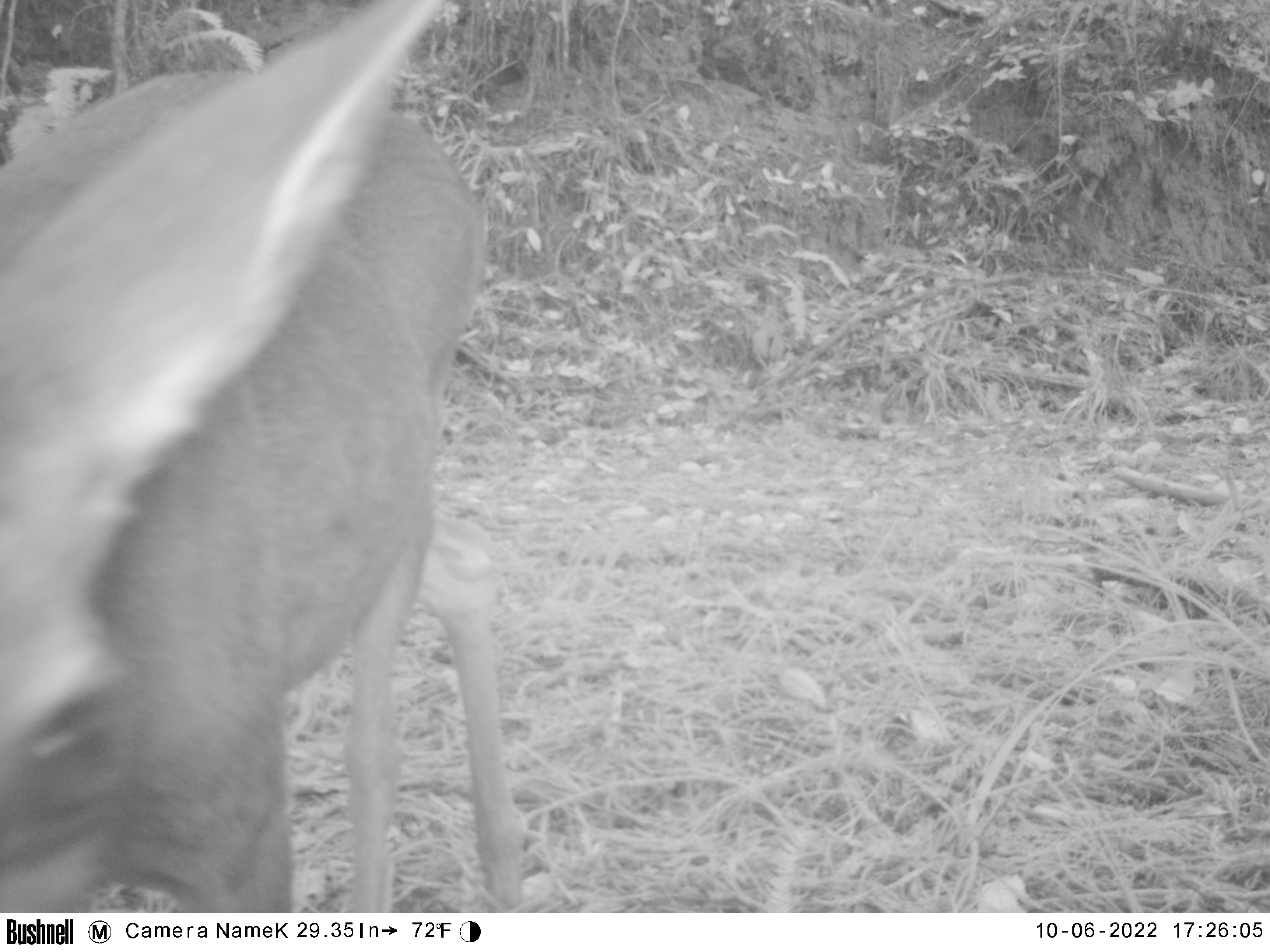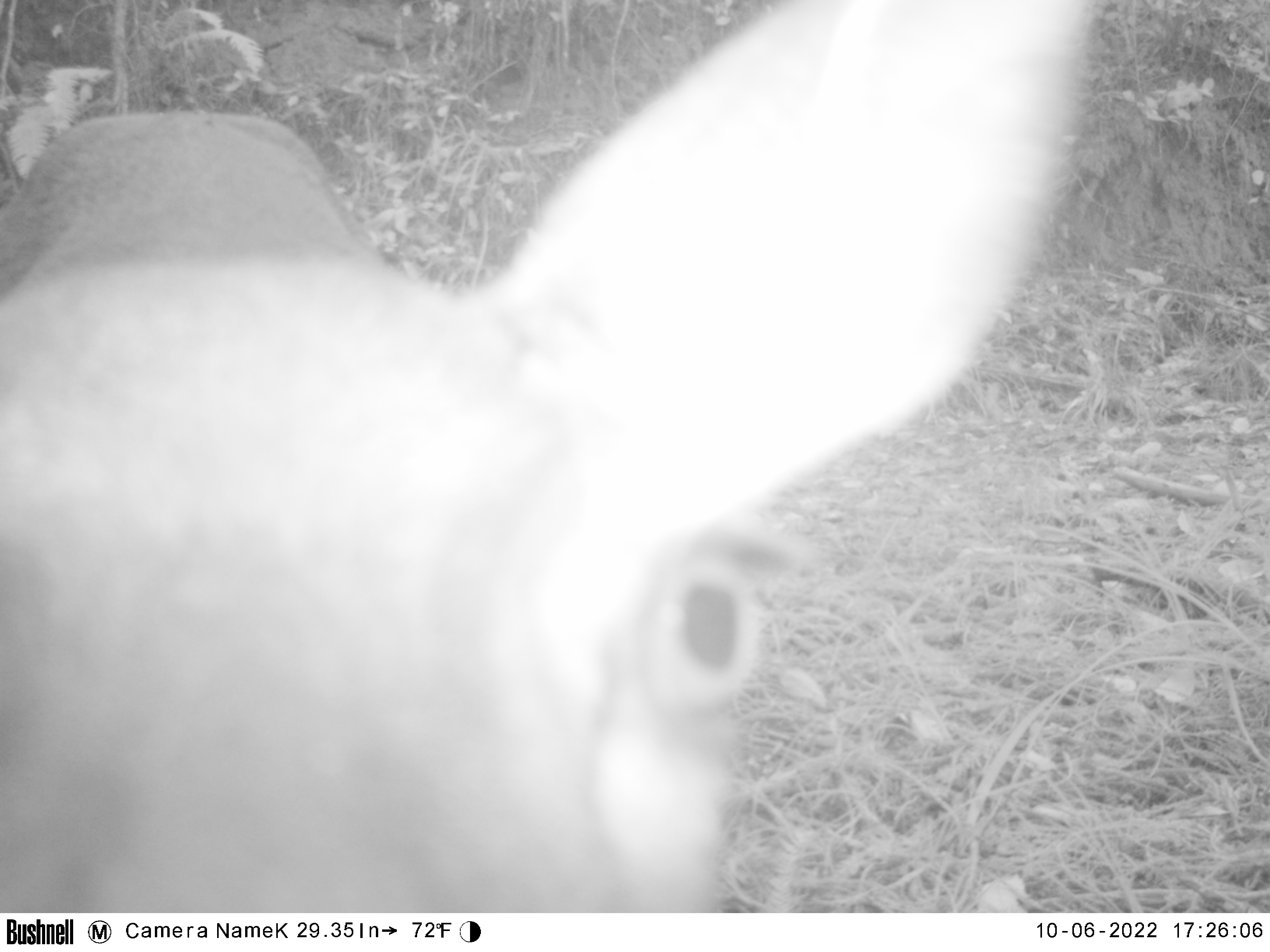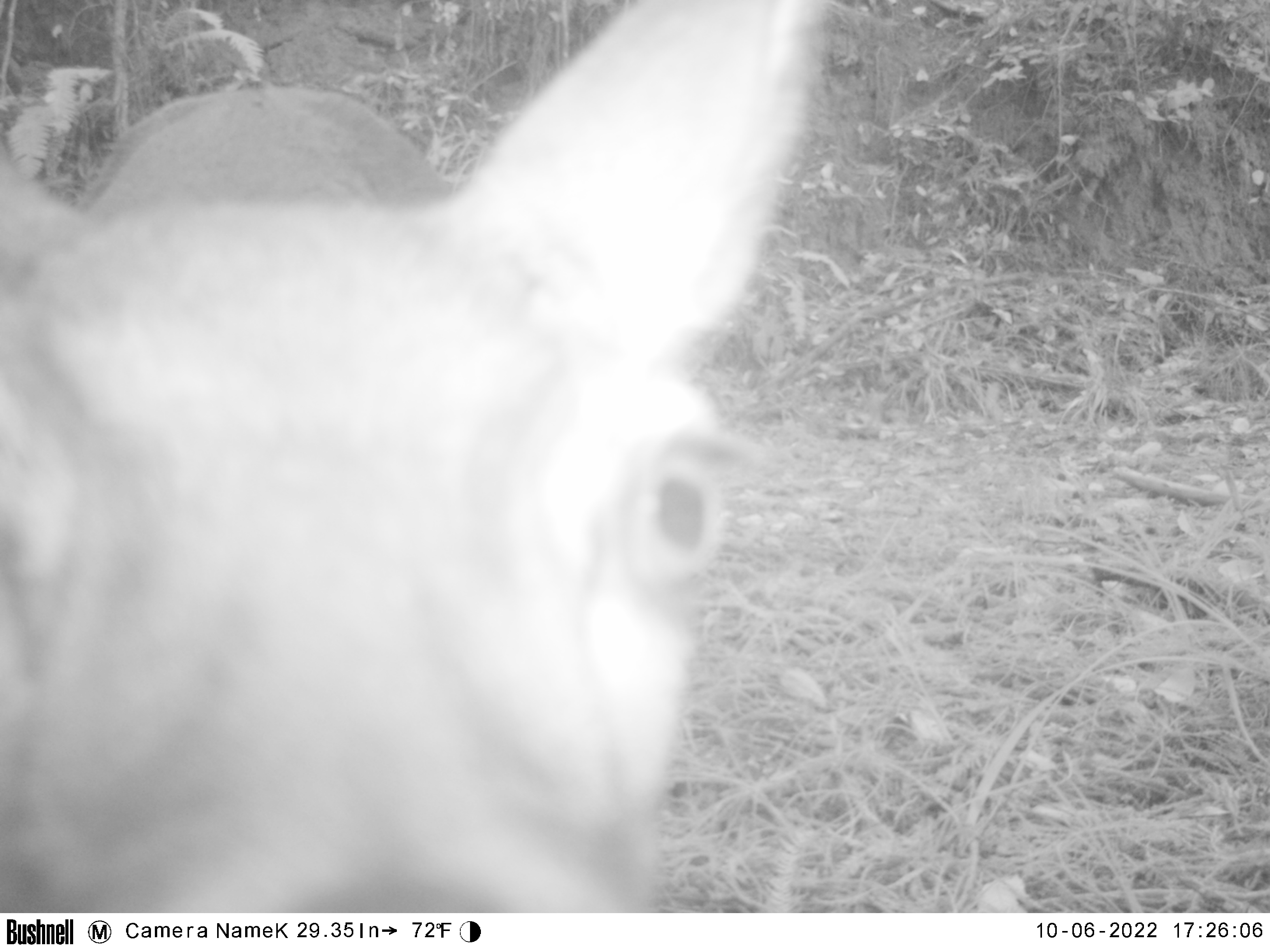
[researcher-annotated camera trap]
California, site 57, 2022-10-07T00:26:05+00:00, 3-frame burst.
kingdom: Animalia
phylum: Chordata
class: Mammalia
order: Artiodactyla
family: Cervidae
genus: Odocoileus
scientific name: Odocoileus hemionus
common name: mule deer